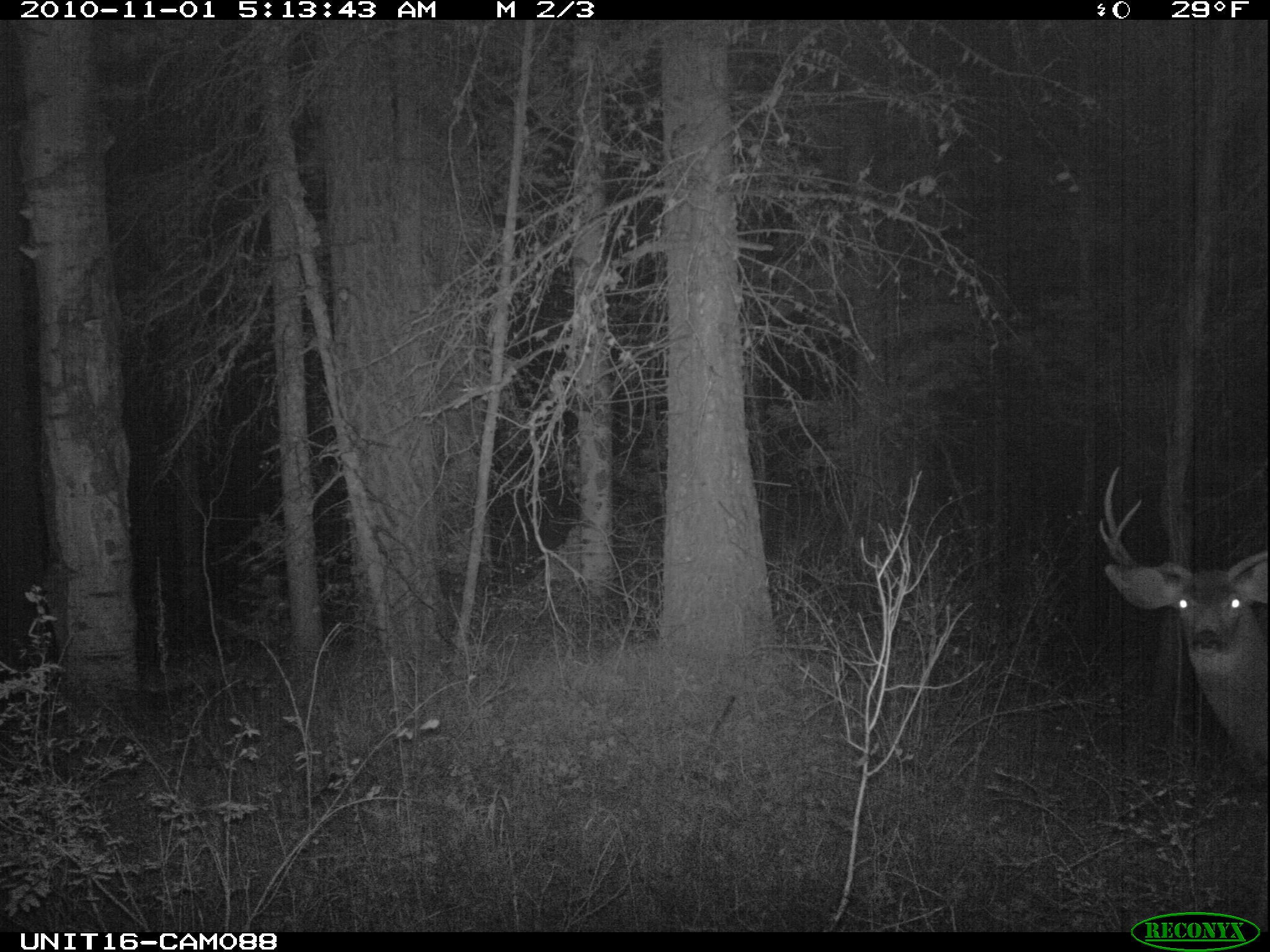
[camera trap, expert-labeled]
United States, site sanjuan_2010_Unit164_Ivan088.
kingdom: Animalia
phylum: Chordata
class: Mammalia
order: Artiodactyla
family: Cervidae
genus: Odocoileus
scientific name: Odocoileus hemionus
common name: mule deer